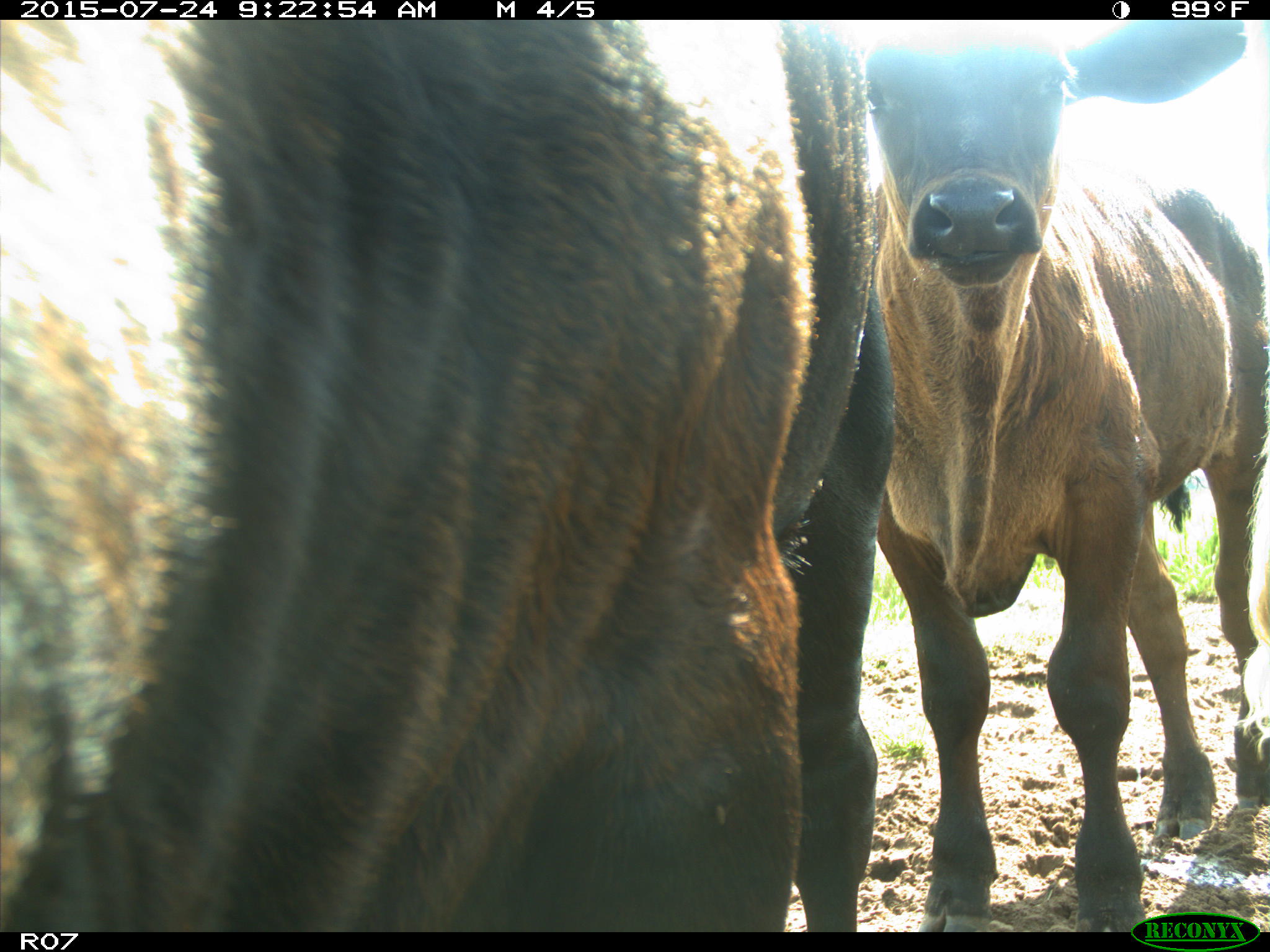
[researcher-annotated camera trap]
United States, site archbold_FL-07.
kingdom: Animalia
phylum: Chordata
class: Mammalia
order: Artiodactyla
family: Bovidae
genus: Bos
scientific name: Bos taurus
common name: domestic cow